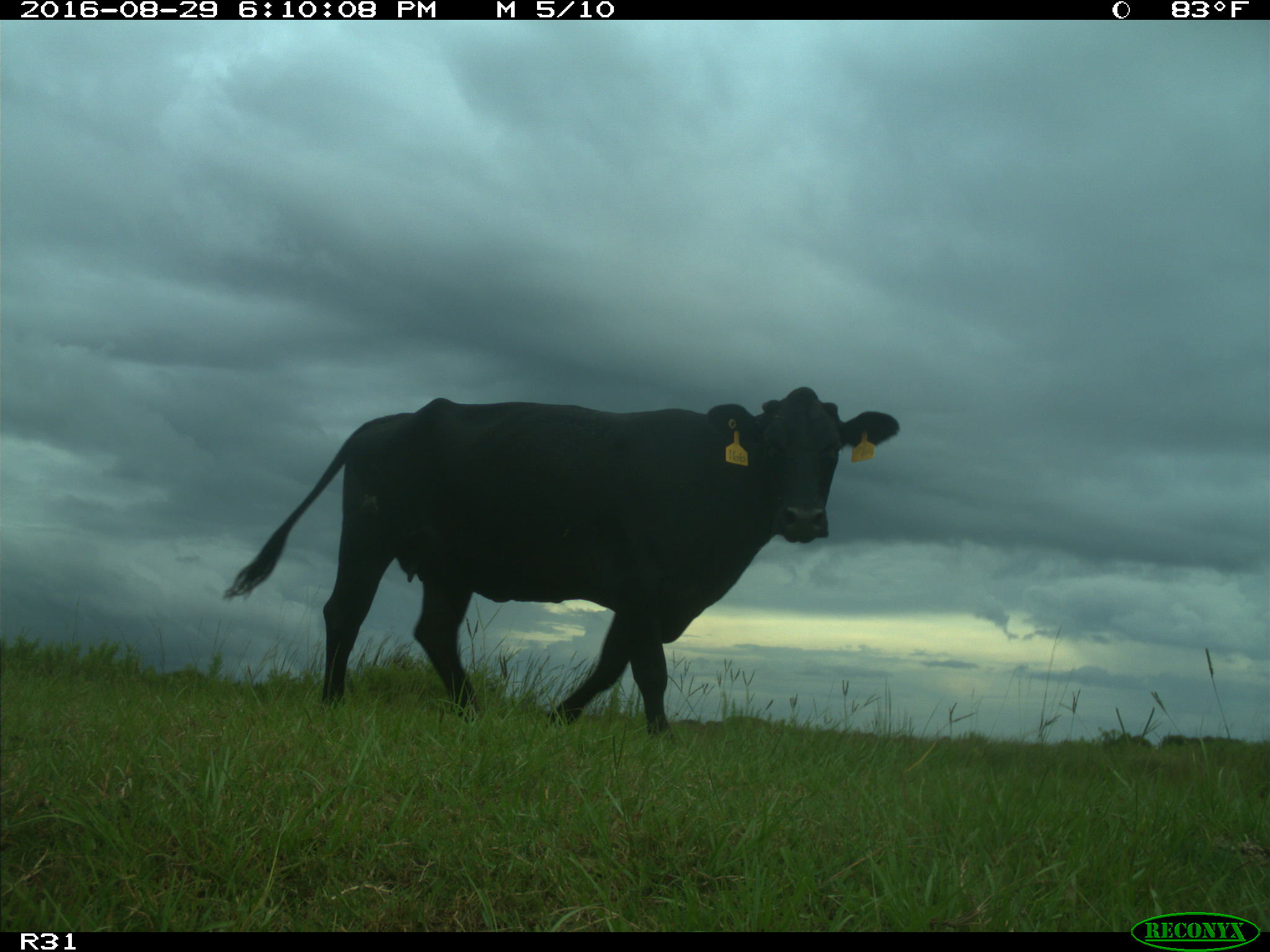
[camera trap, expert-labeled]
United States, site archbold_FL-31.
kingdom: Animalia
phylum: Chordata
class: Mammalia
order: Artiodactyla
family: Bovidae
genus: Bos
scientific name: Bos taurus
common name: domestic cow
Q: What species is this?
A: Bos taurus (domestic cow).